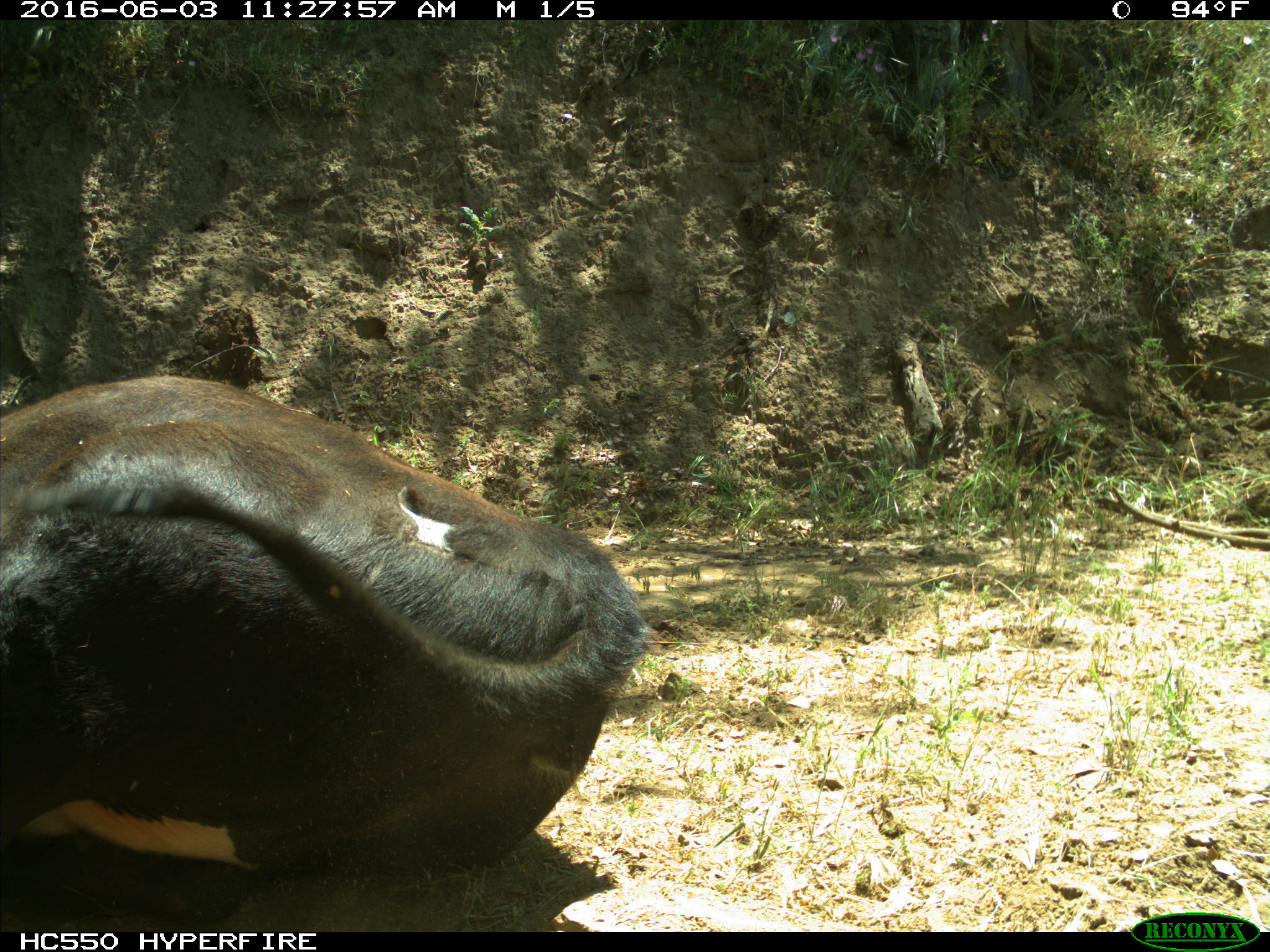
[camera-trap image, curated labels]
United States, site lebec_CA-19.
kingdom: Animalia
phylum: Chordata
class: Mammalia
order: Artiodactyla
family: Bovidae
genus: Bos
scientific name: Bos taurus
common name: domestic cow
Bos taurus (domestic cow).